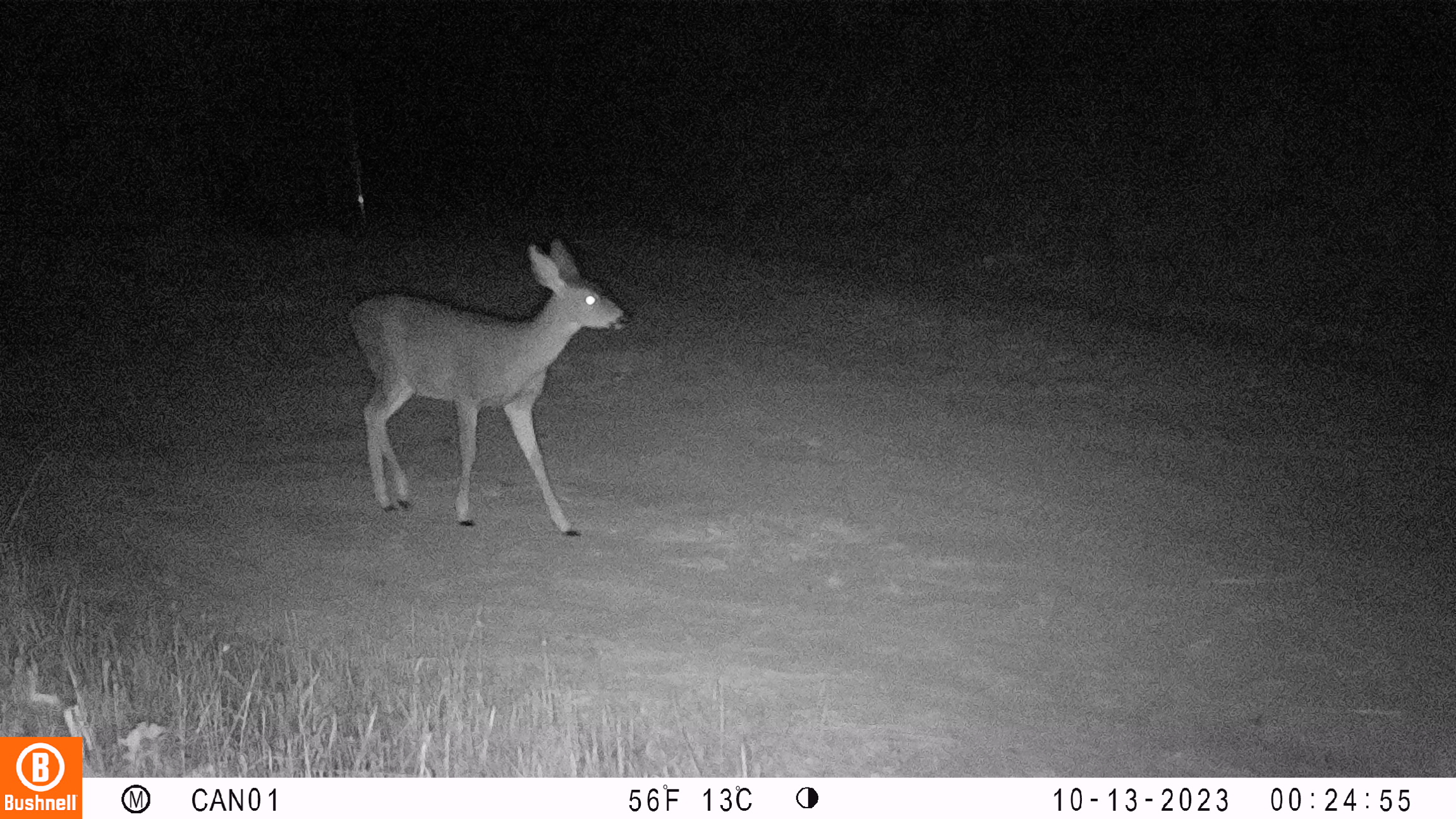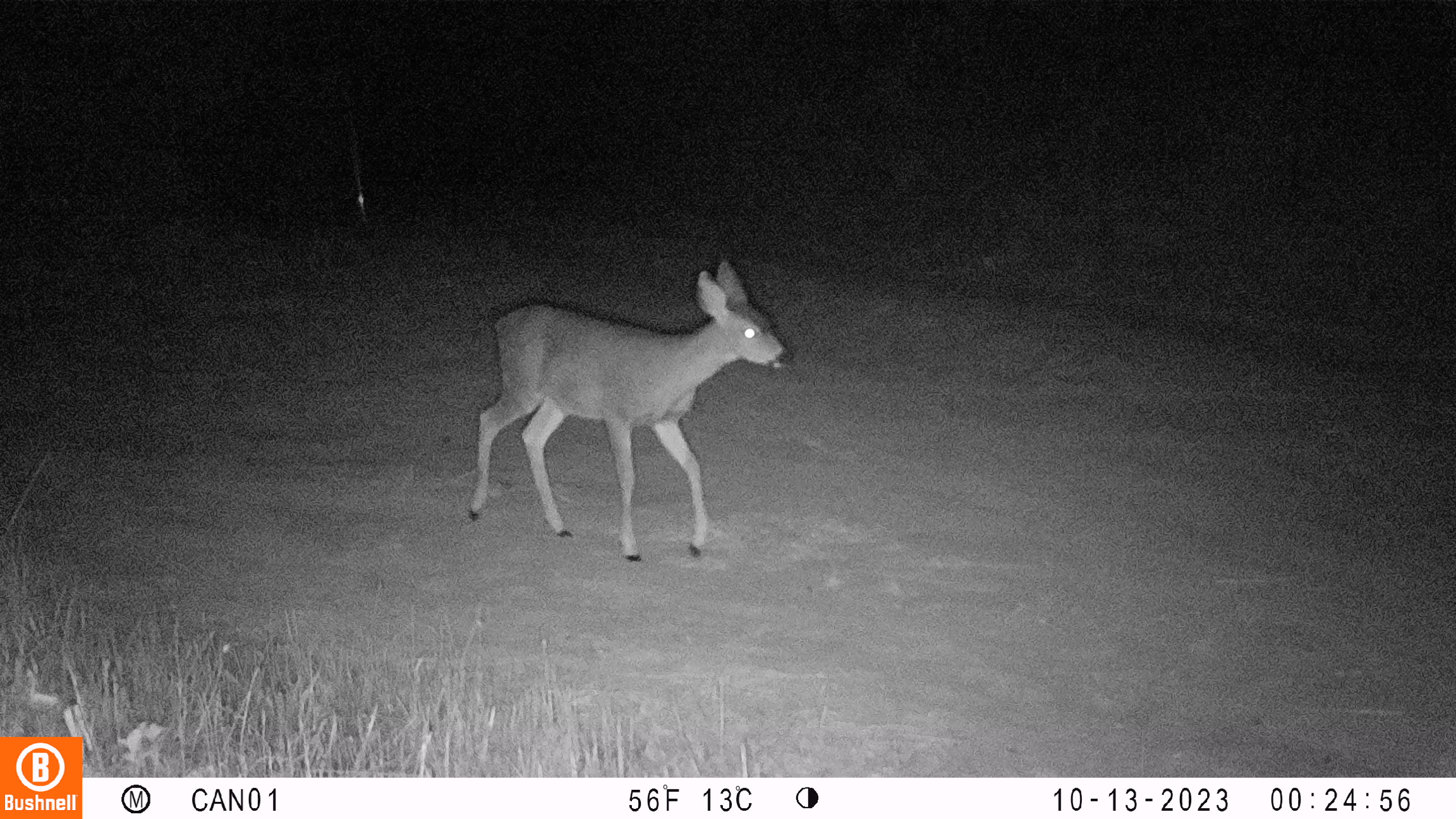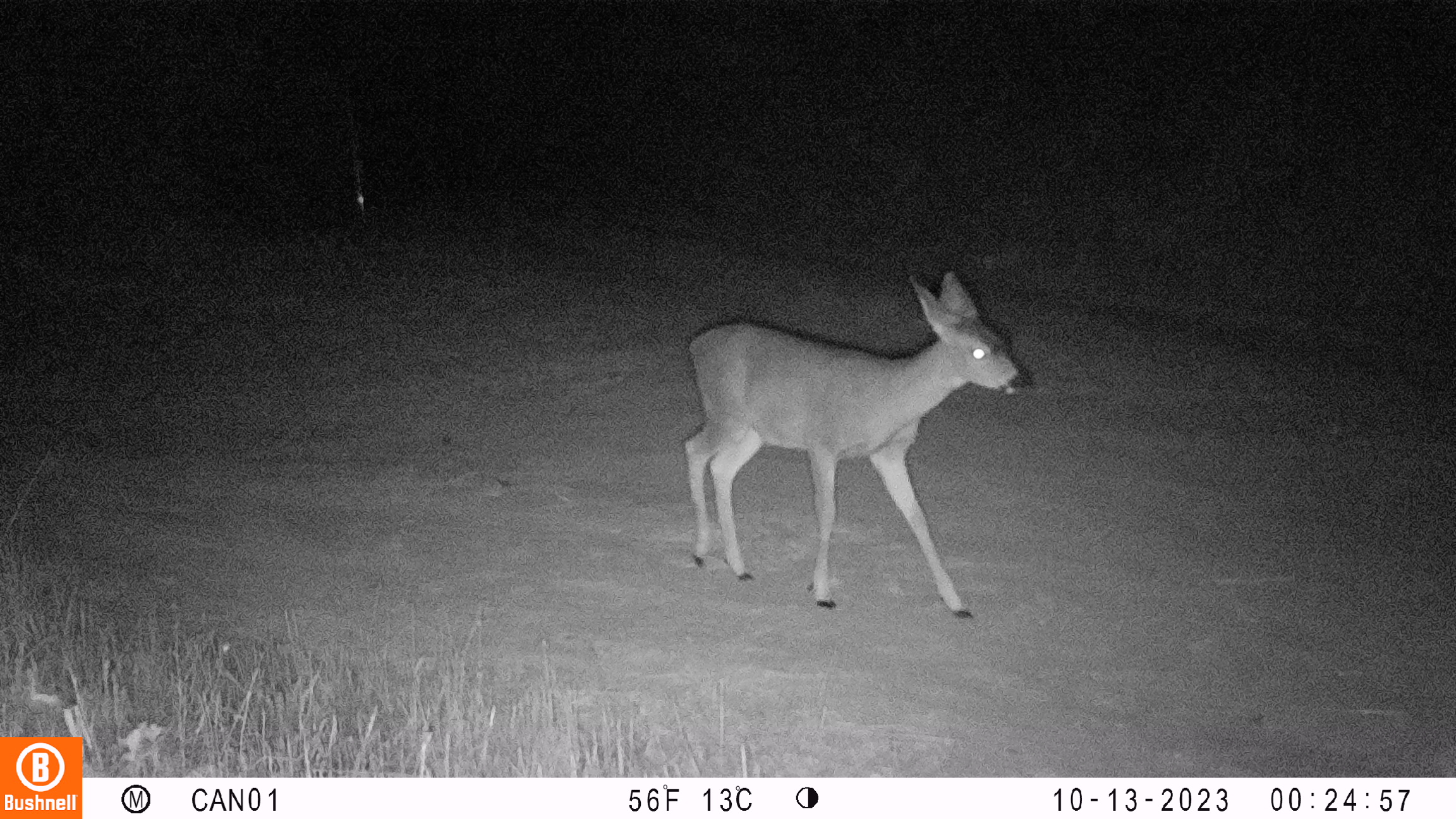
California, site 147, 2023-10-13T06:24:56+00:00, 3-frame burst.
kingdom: Animalia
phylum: Chordata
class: Mammalia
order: Artiodactyla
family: Cervidae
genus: Odocoileus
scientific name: Odocoileus hemionus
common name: mule deer